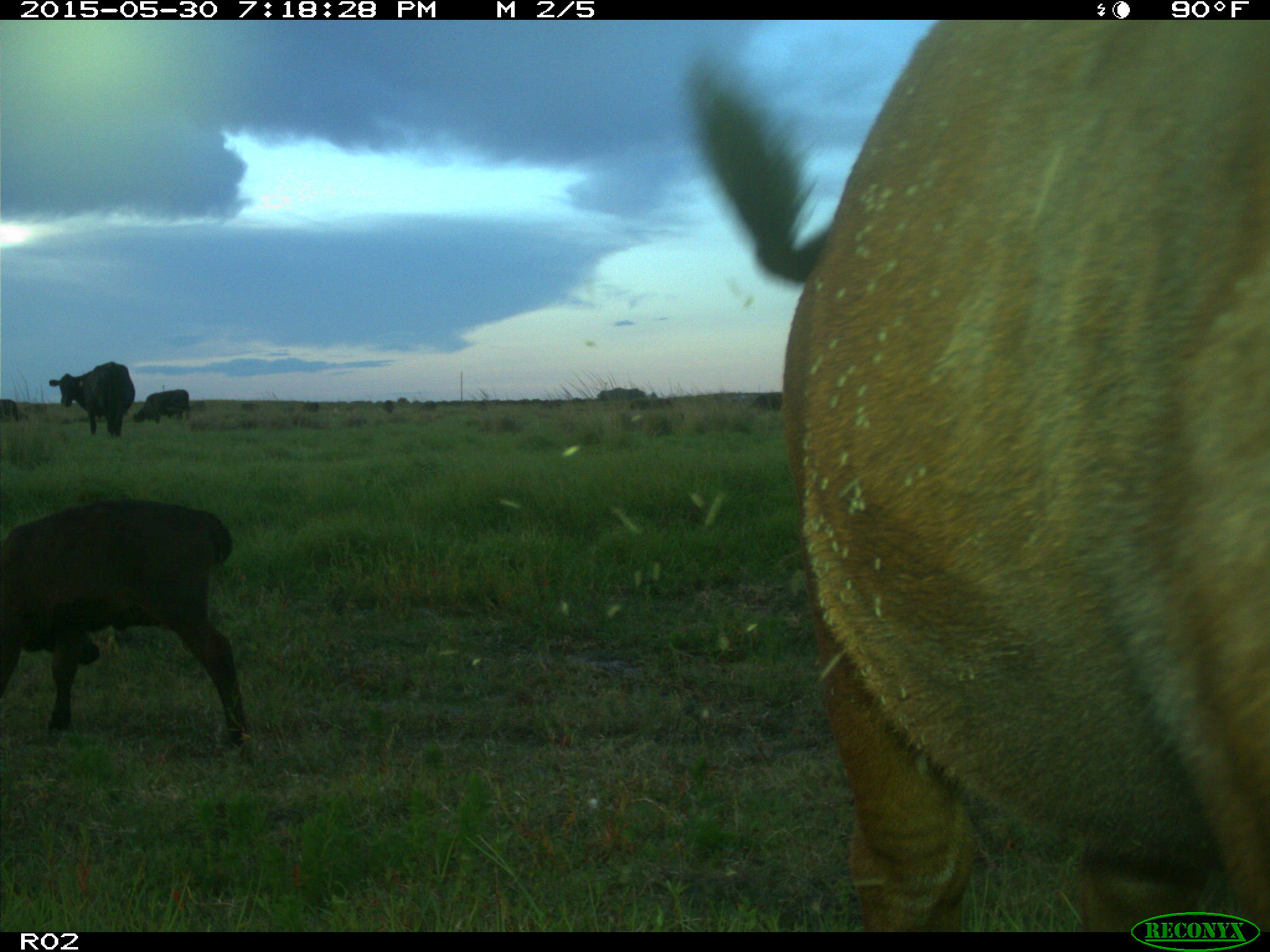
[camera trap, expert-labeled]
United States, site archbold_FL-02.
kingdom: Animalia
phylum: Chordata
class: Mammalia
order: Artiodactyla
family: Bovidae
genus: Bos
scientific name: Bos taurus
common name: domestic cow